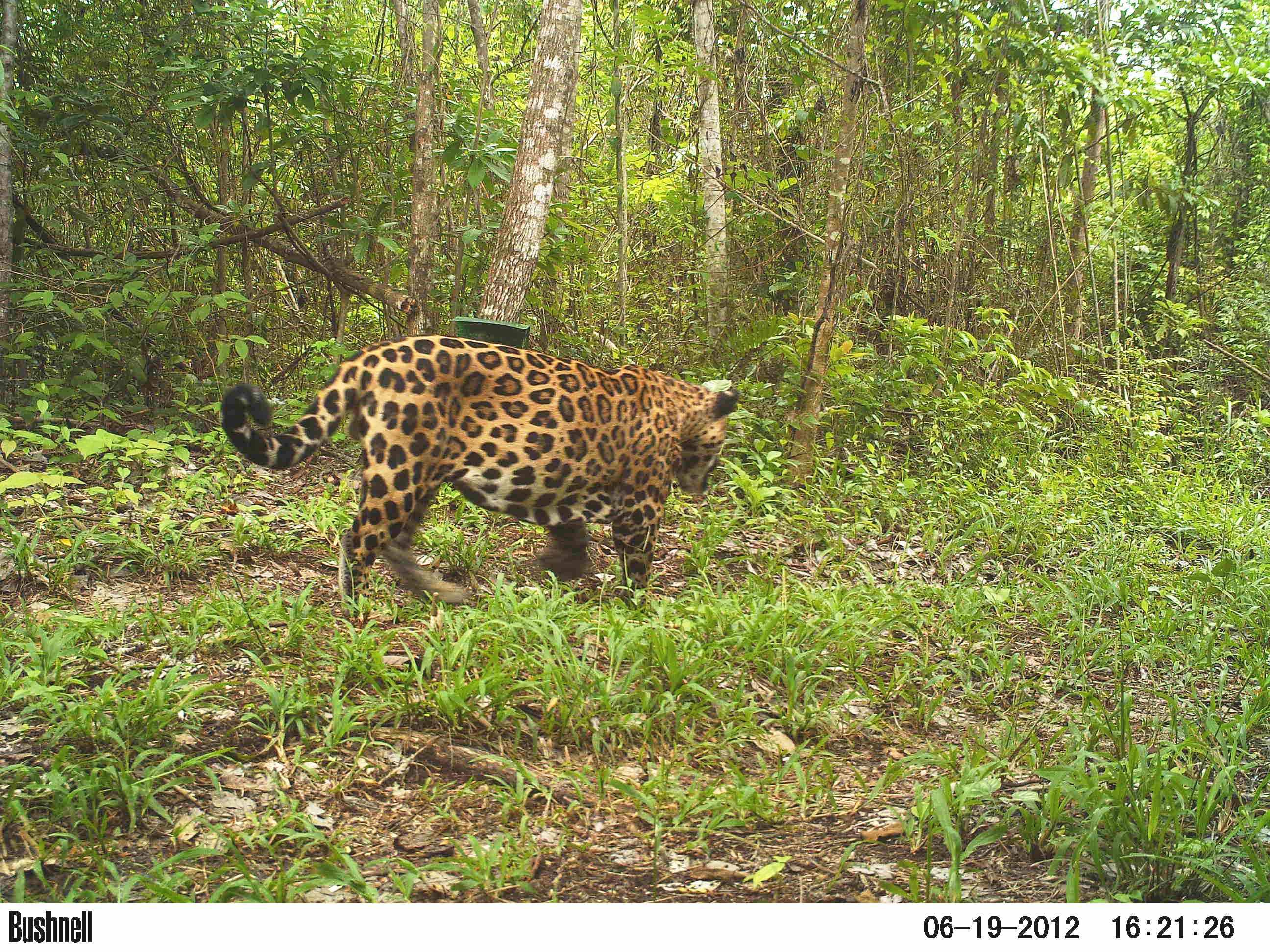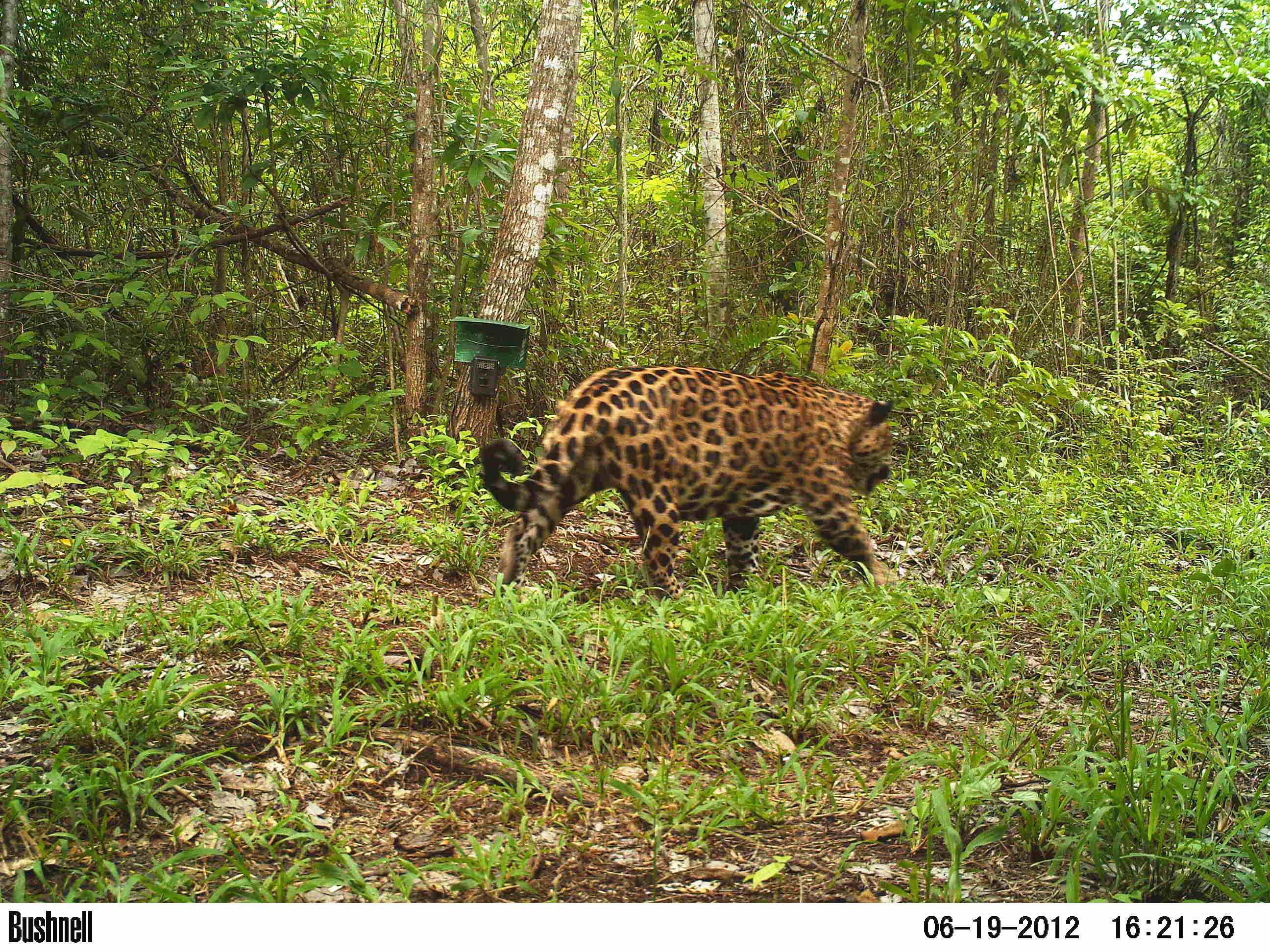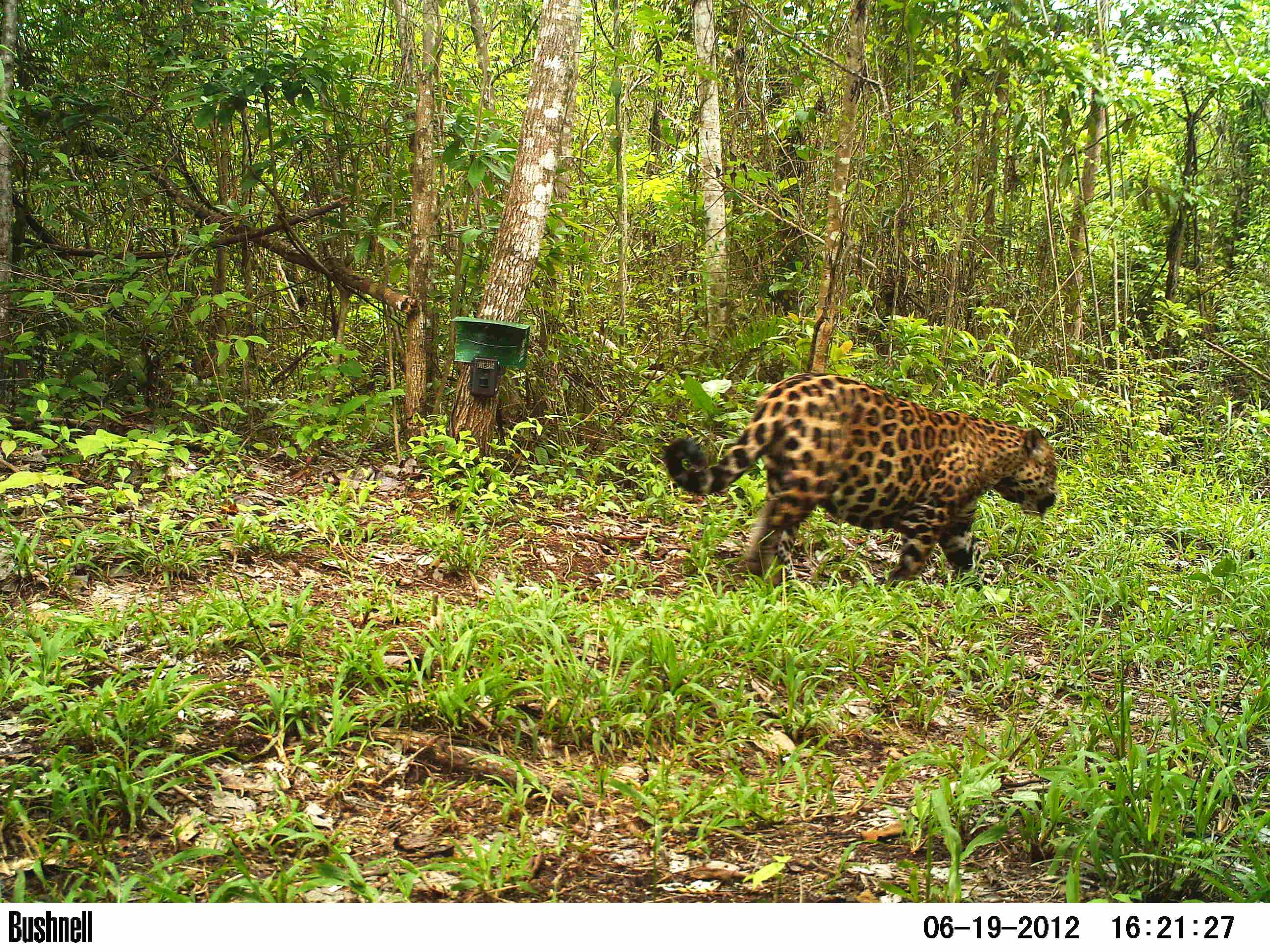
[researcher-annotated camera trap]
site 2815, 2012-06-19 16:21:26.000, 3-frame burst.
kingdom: Animalia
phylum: Chordata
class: Mammalia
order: Carnivora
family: Felidae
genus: Panthera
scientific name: Panthera onca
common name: jaguar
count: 1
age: adult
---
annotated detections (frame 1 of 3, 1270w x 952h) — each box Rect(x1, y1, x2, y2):
panthera onca: Rect(218, 332, 741, 619)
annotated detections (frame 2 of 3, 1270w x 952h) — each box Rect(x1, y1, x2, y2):
panthera onca: Rect(477, 362, 898, 607)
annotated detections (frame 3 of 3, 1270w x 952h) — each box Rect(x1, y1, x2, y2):
panthera onca: Rect(661, 371, 1059, 595)